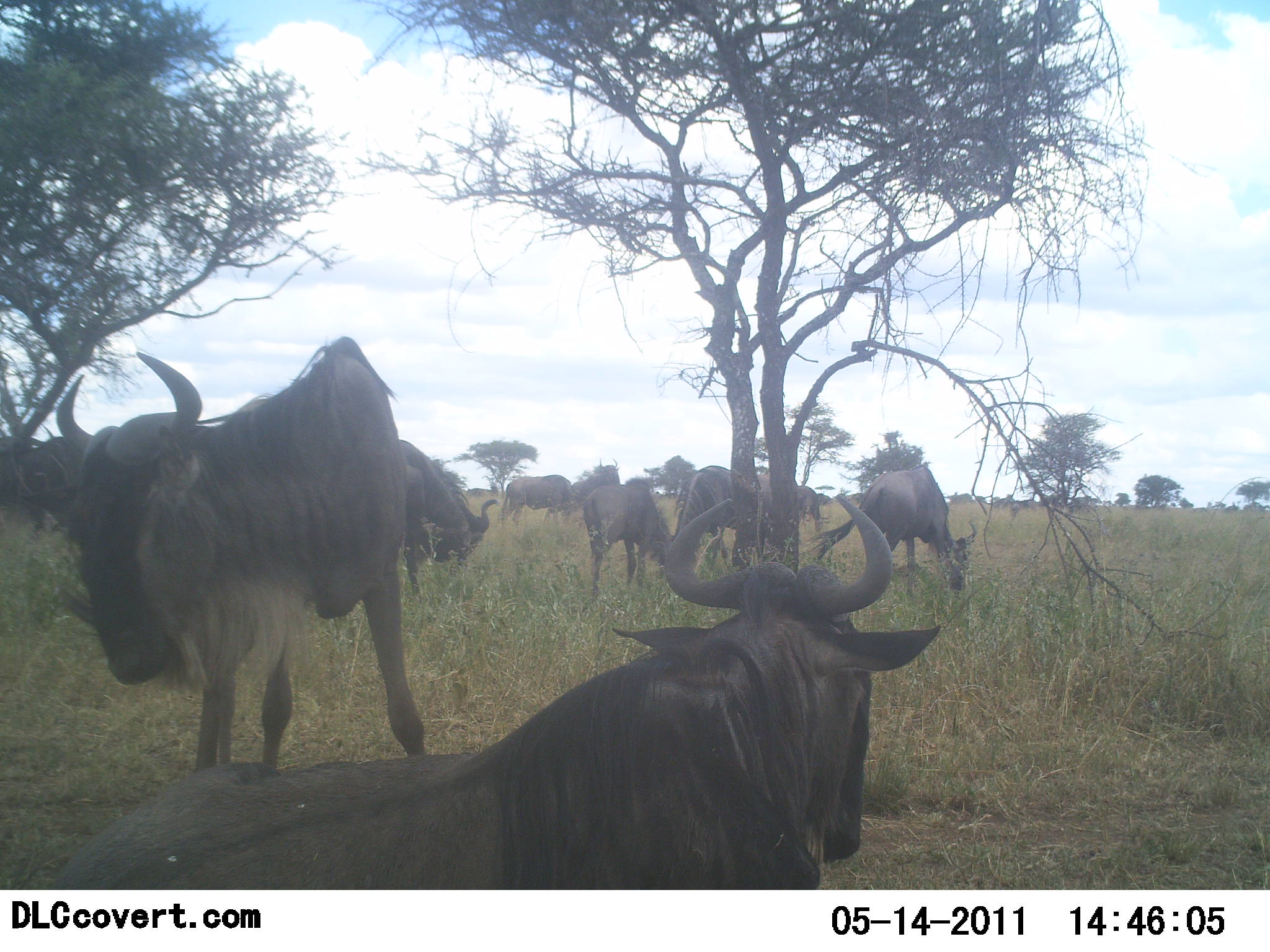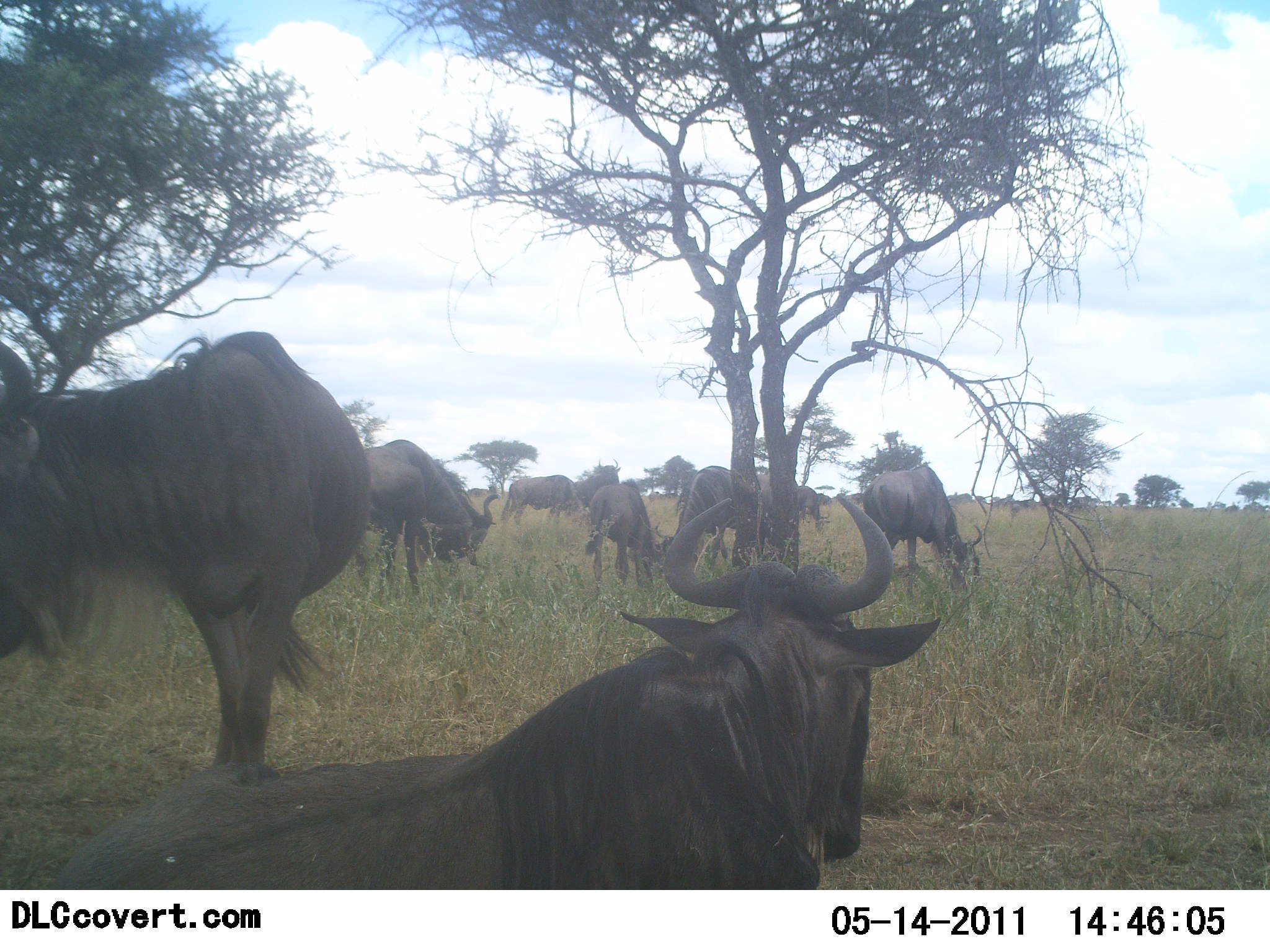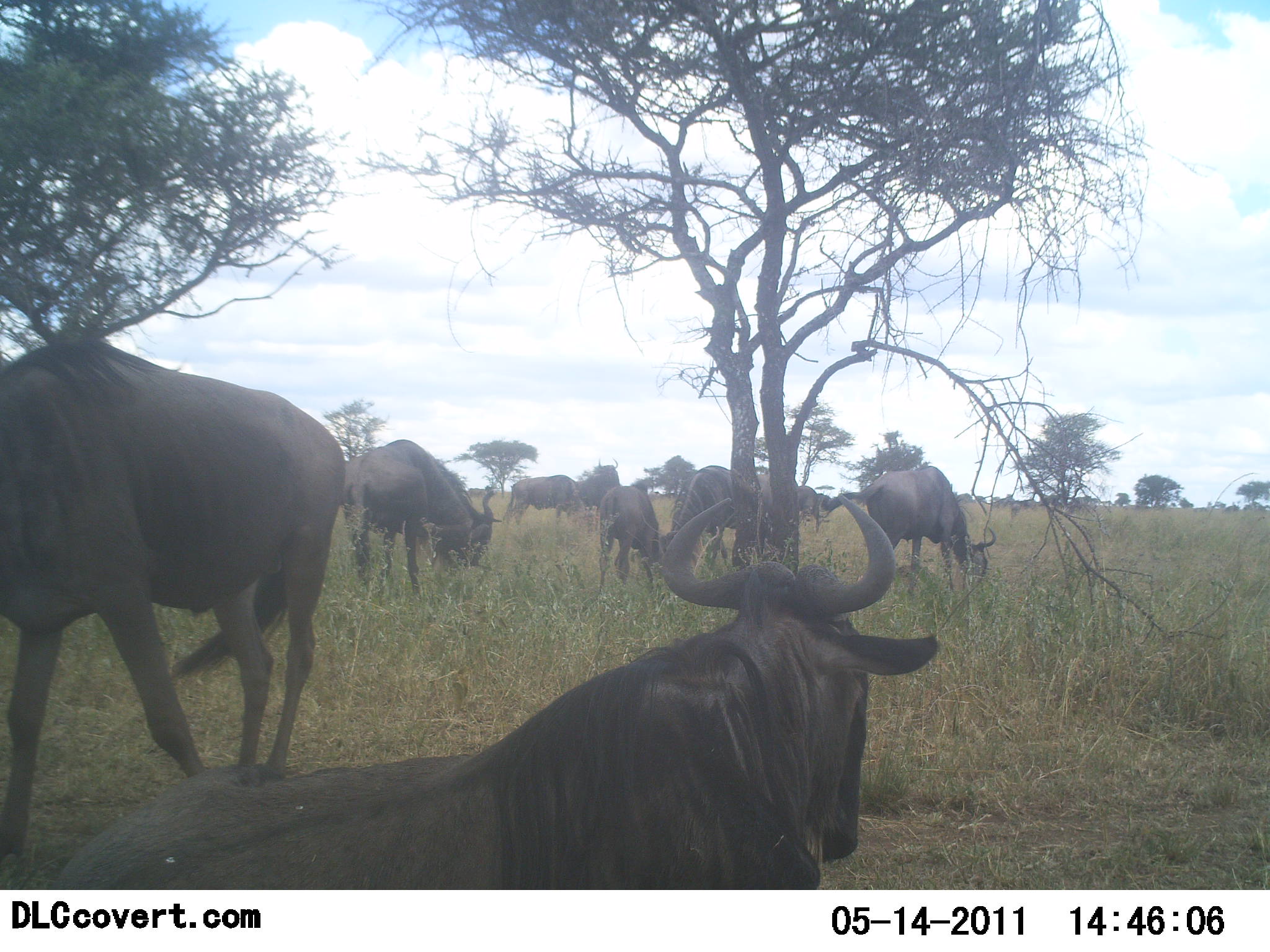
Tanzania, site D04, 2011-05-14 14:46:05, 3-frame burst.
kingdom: Animalia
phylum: Chordata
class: Mammalia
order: Artiodactyla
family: Bovidae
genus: Connochaetes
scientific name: Connochaetes taurinus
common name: blue wildebeest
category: wildebeest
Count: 9.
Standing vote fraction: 80%.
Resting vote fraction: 70%.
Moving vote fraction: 60%.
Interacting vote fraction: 10%.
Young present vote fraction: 0%.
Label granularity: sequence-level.